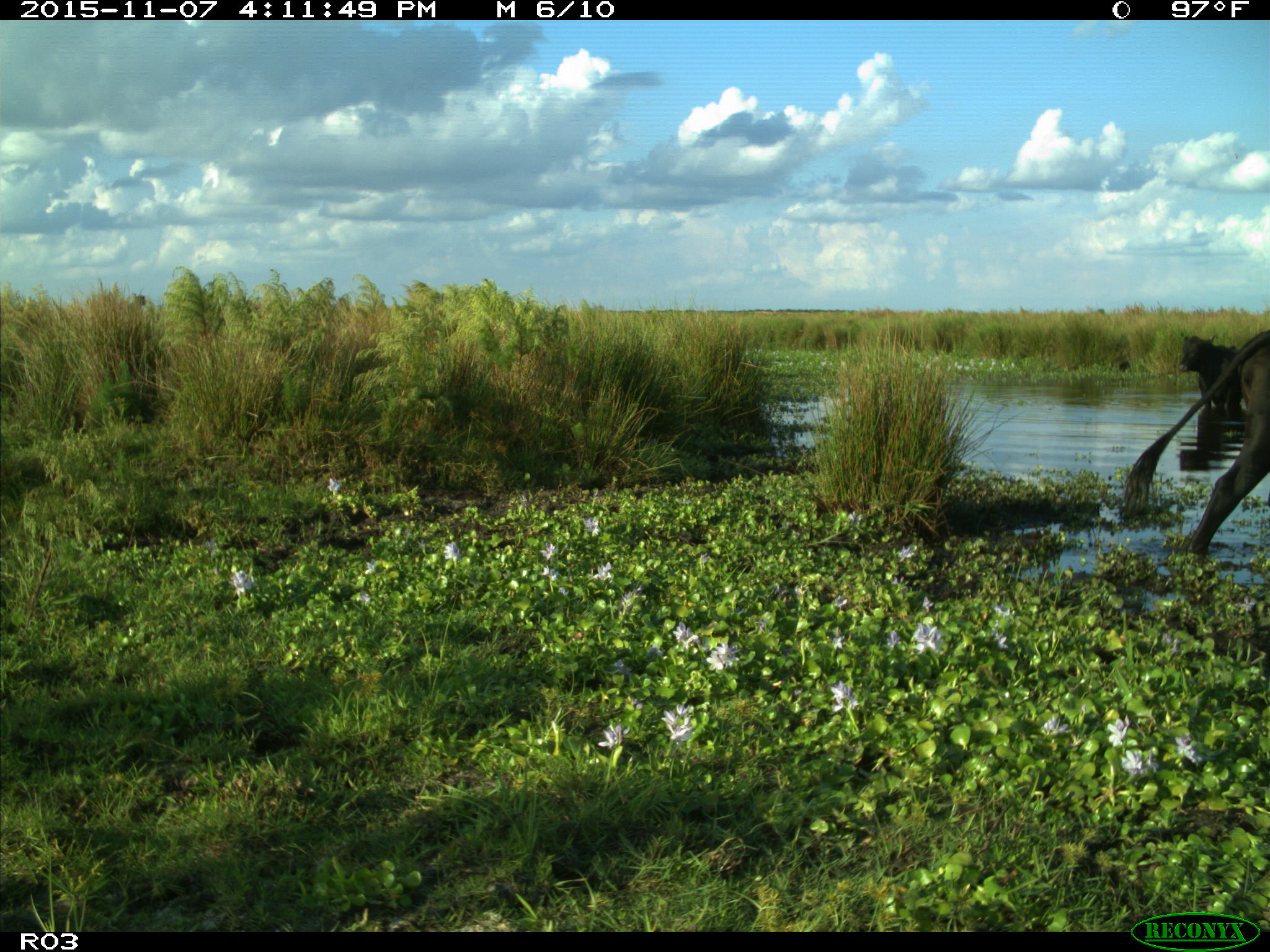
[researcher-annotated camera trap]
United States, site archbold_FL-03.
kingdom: Animalia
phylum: Chordata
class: Mammalia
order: Artiodactyla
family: Bovidae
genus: Bos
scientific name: Bos taurus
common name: domestic cow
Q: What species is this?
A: Bos taurus (domestic cow).